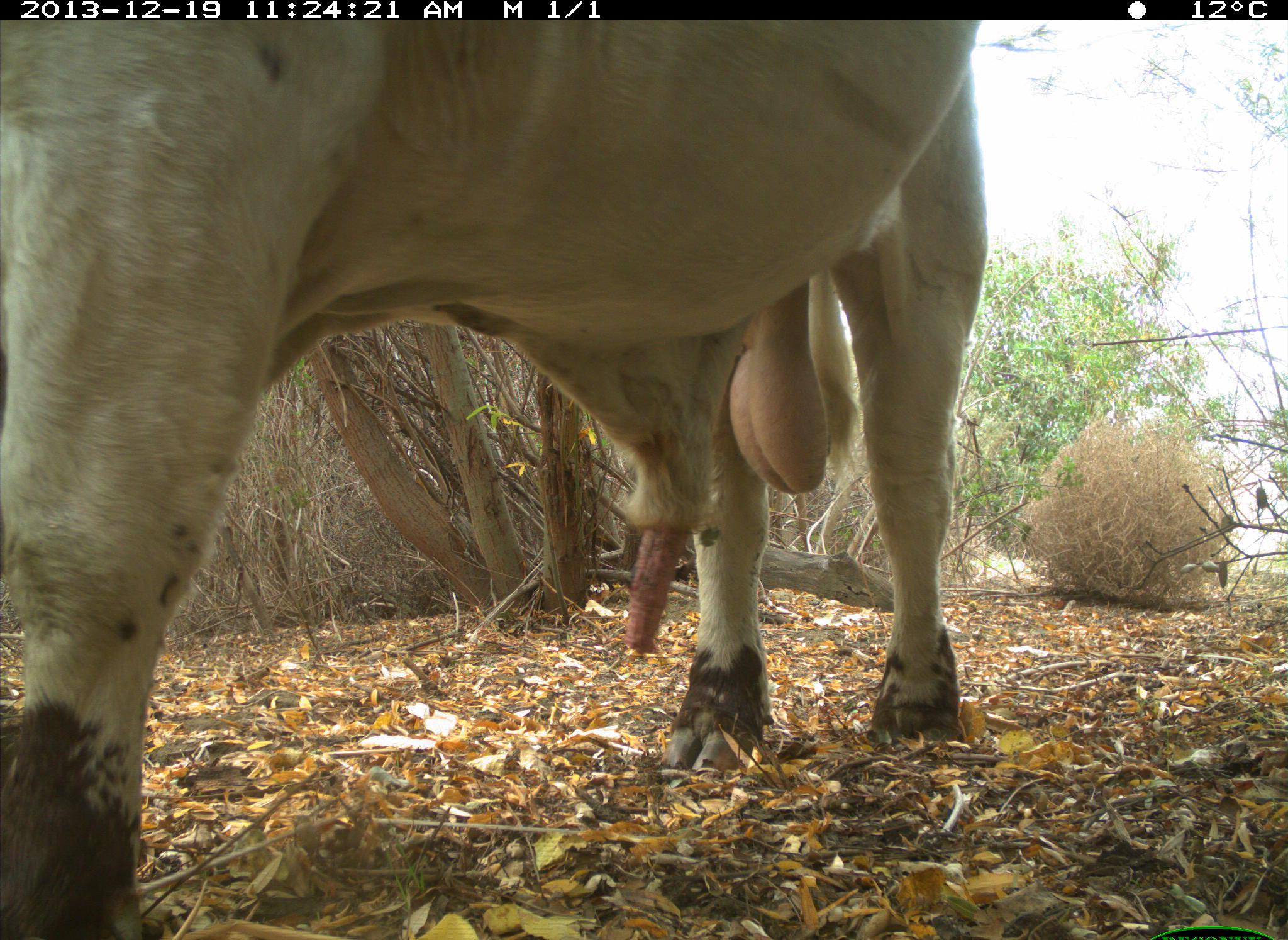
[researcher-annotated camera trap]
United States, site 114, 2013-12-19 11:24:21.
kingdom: Animalia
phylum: Chordata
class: Mammalia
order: Artiodactyla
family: Bovidae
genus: Bos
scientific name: Bos taurus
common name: cow